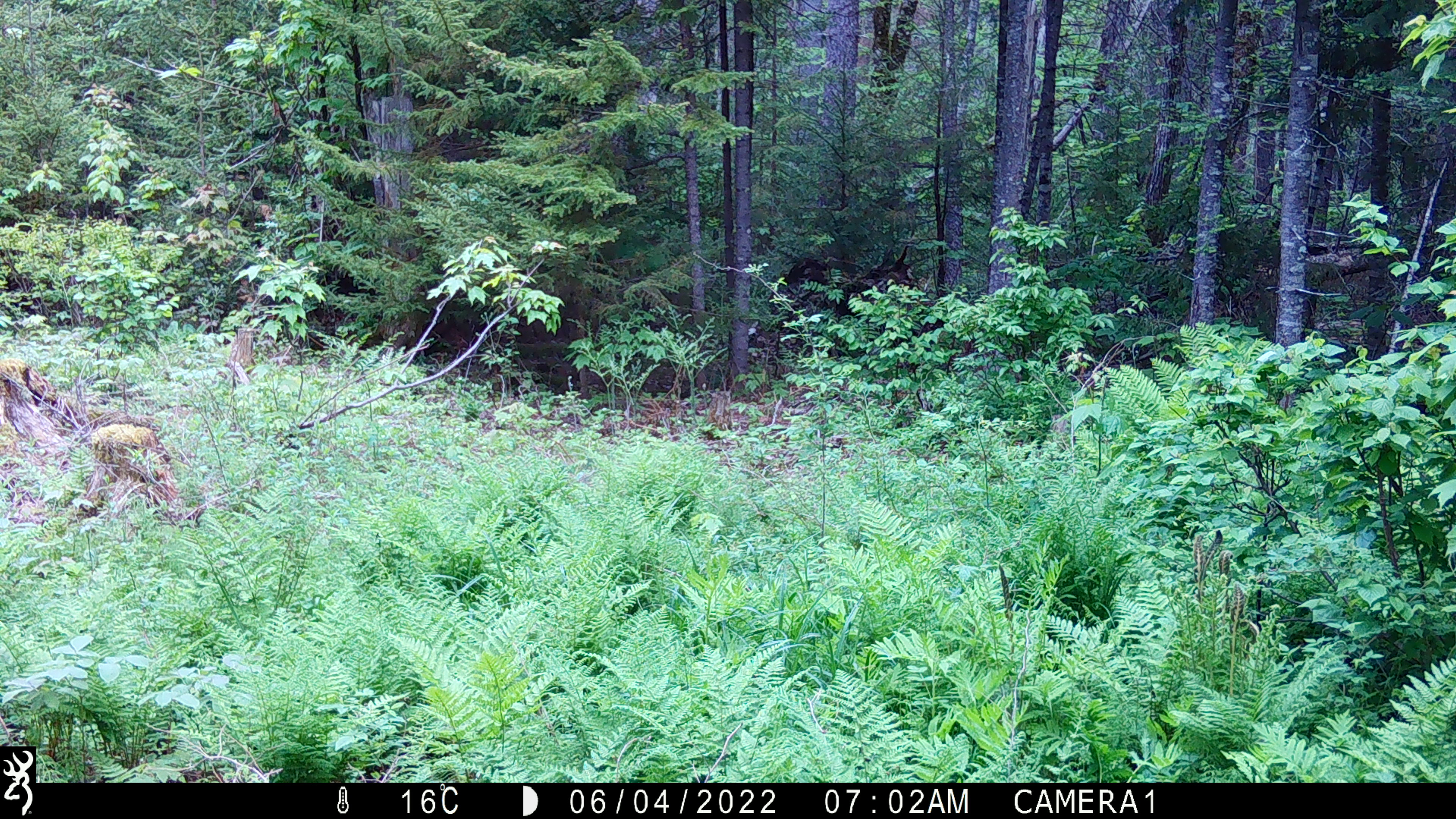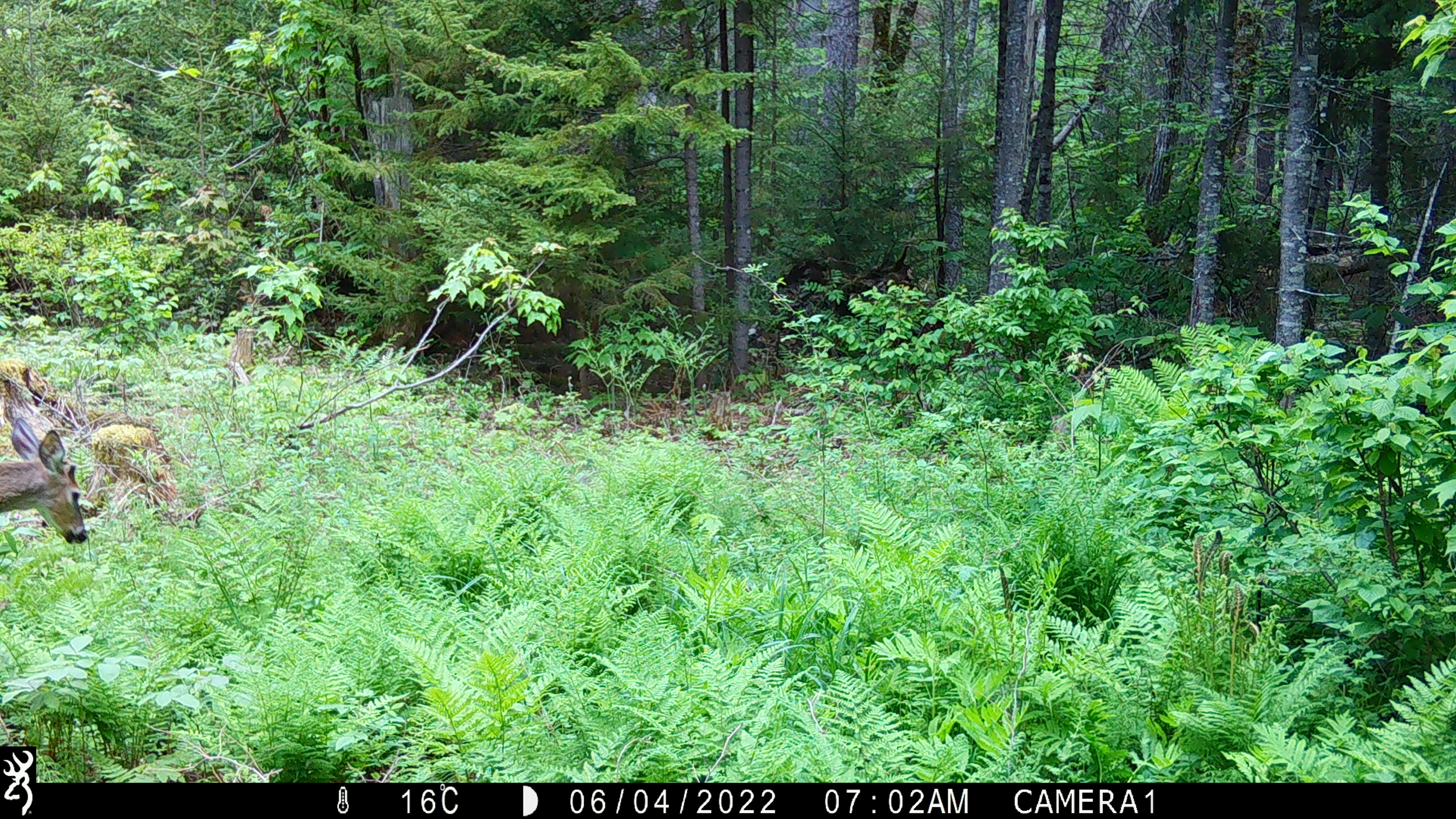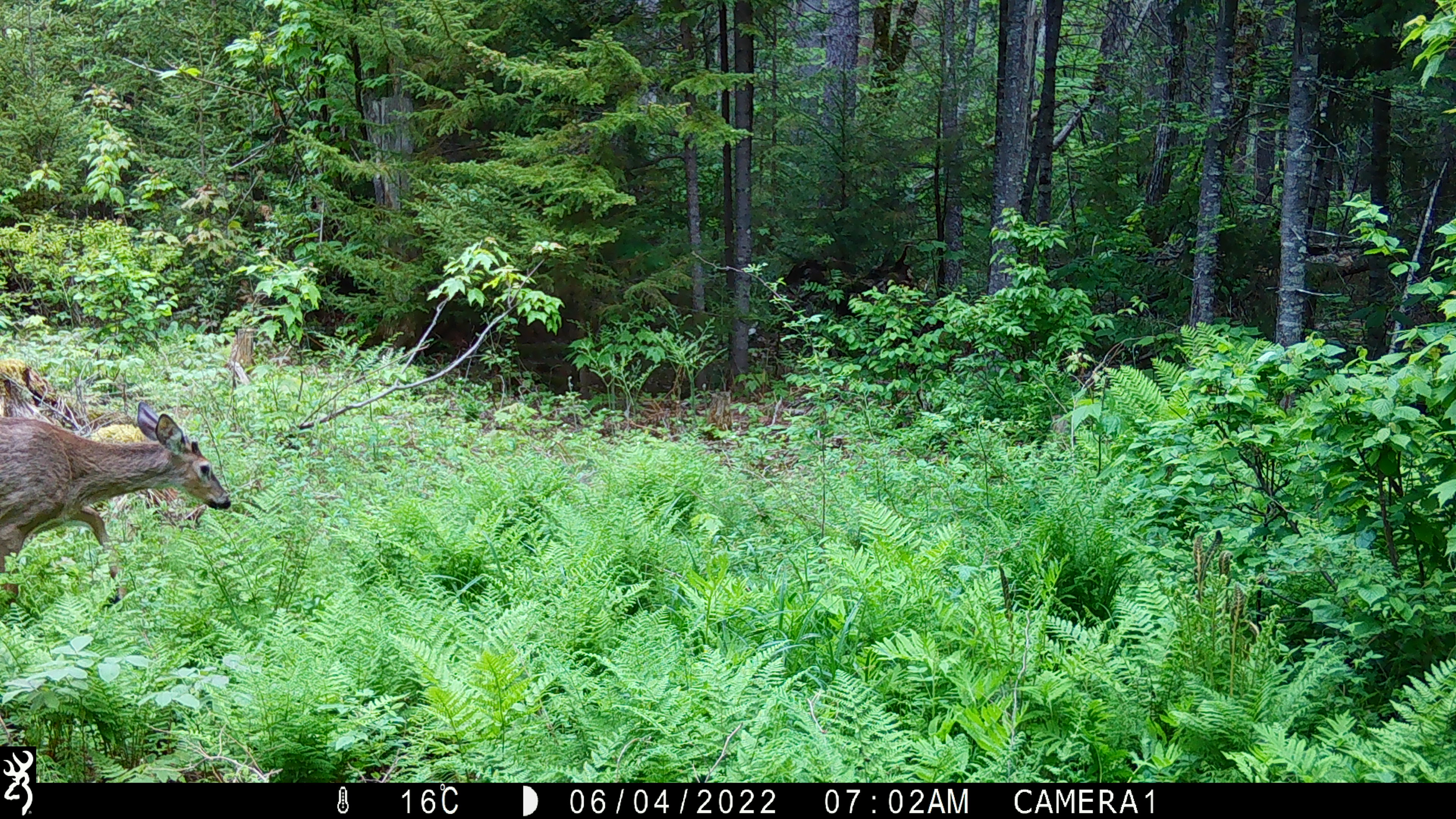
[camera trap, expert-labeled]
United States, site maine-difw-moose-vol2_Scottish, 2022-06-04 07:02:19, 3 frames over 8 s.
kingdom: Animalia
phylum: Chordata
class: Mammalia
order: Artiodactyla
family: Cervidae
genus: Odocoileus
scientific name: Odocoileus virginianus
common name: white-tailed deer